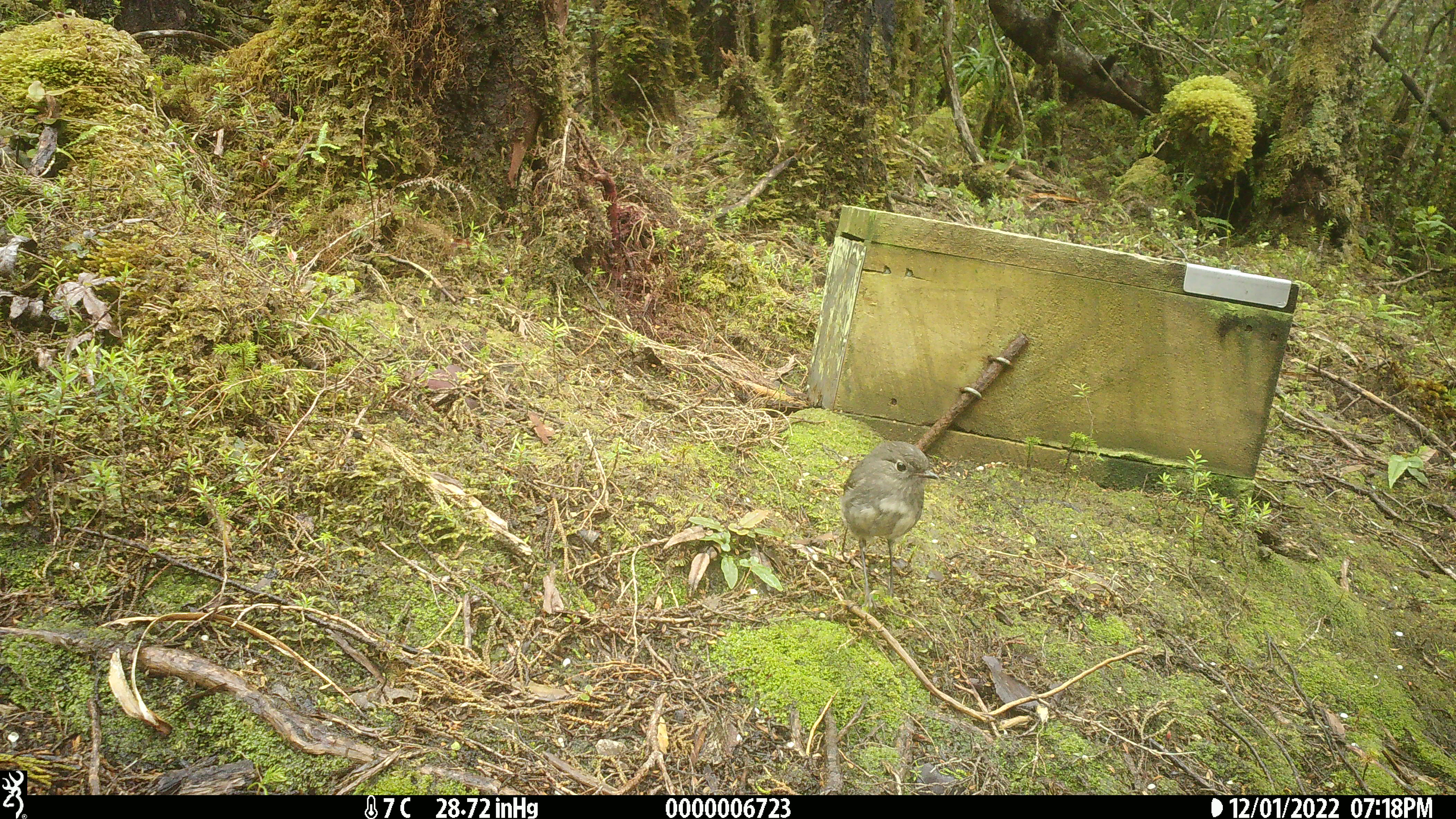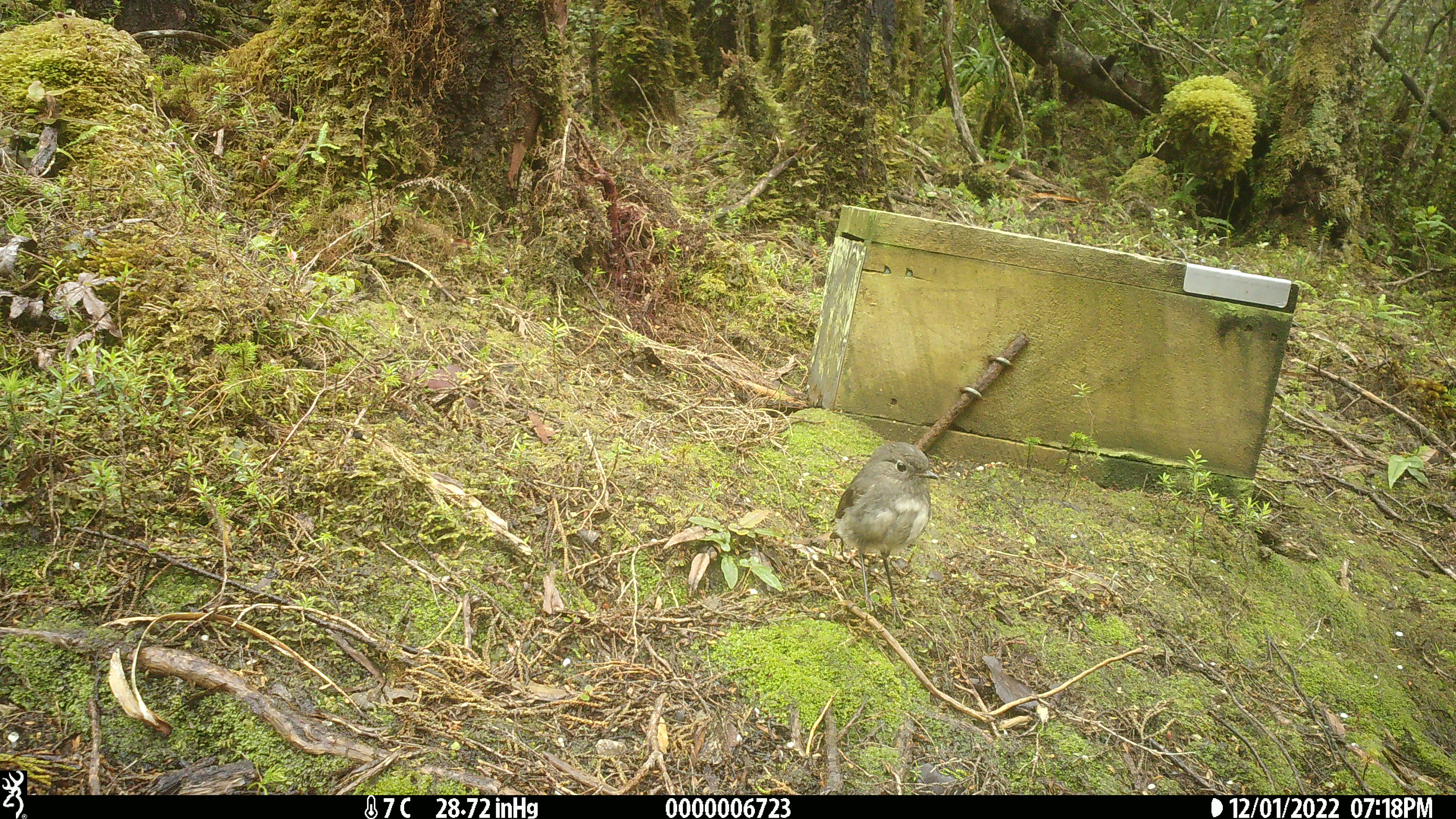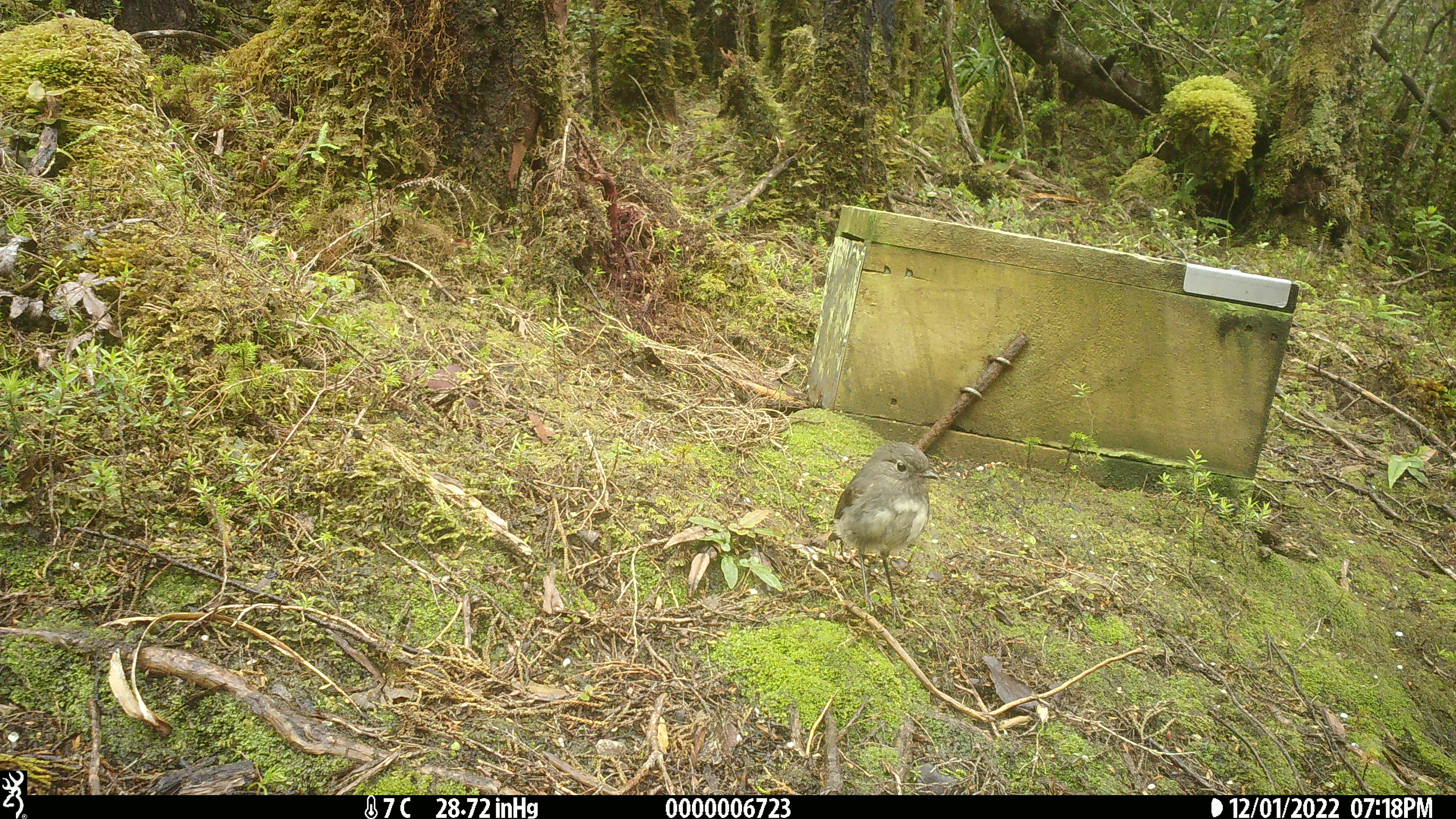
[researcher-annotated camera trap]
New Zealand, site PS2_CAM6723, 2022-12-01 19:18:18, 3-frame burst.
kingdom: Animalia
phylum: Chordata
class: Aves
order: Passeriformes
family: Petroicidae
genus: Petroica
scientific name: Petroica australis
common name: new zealand robin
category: robin